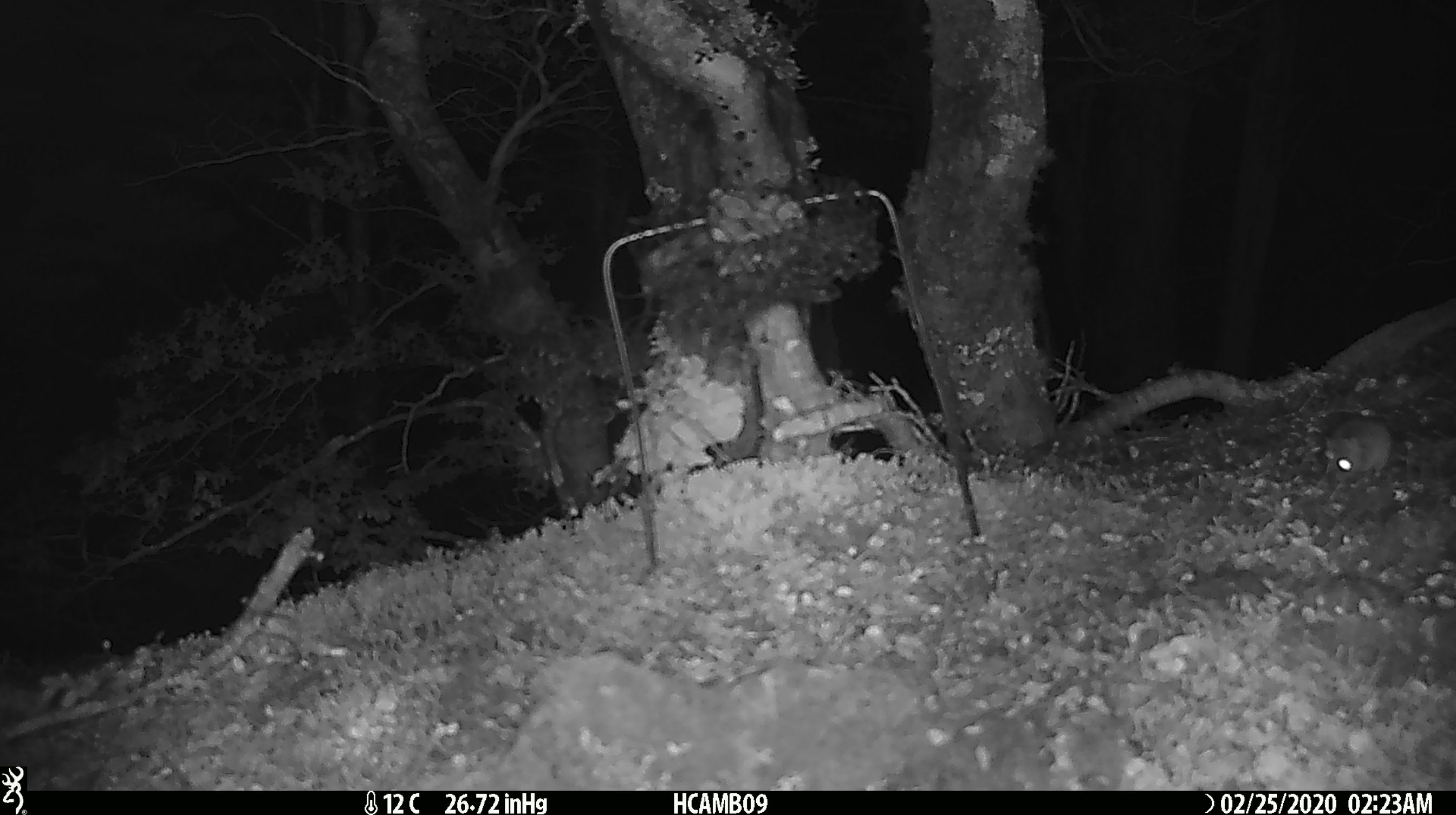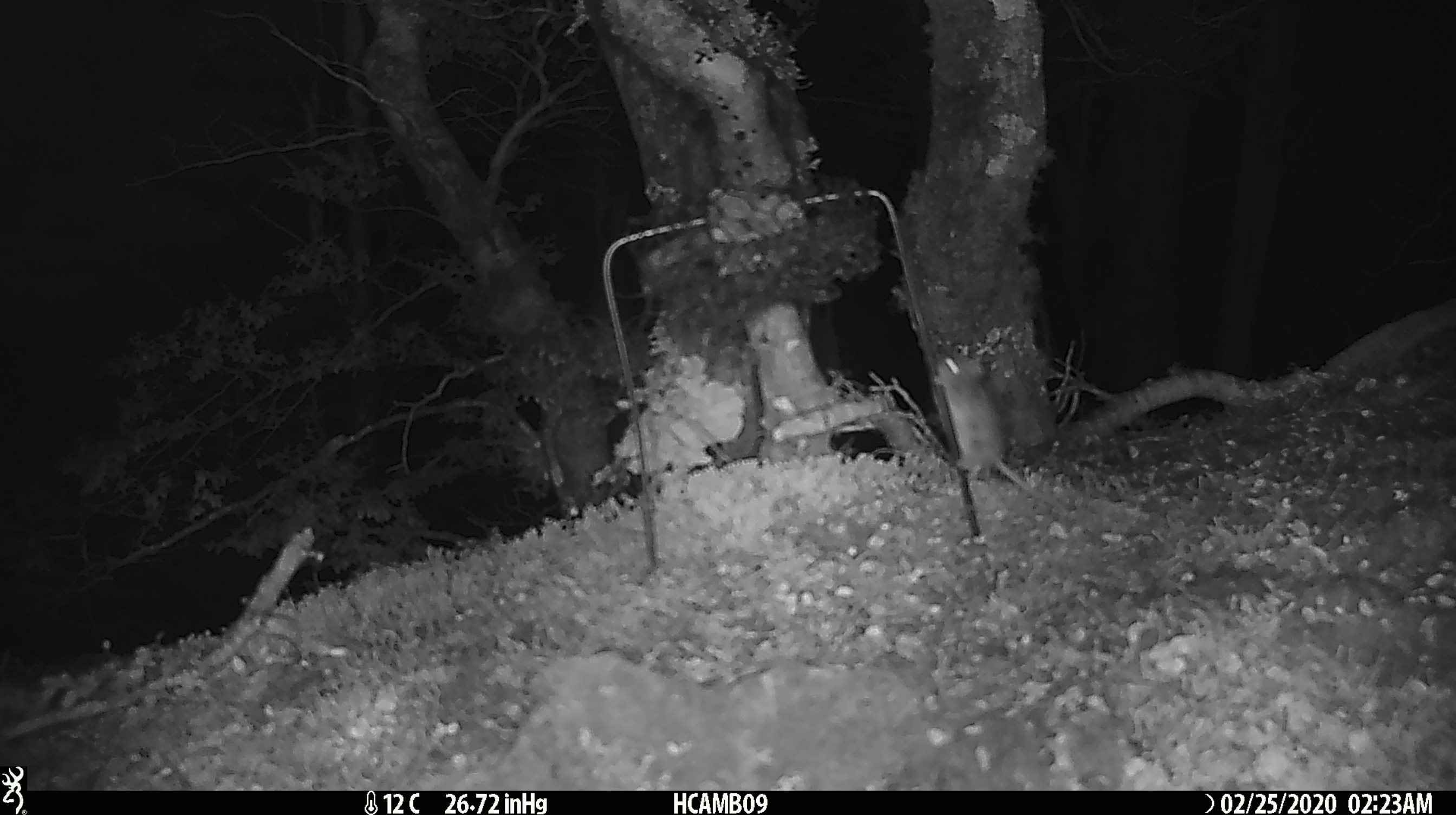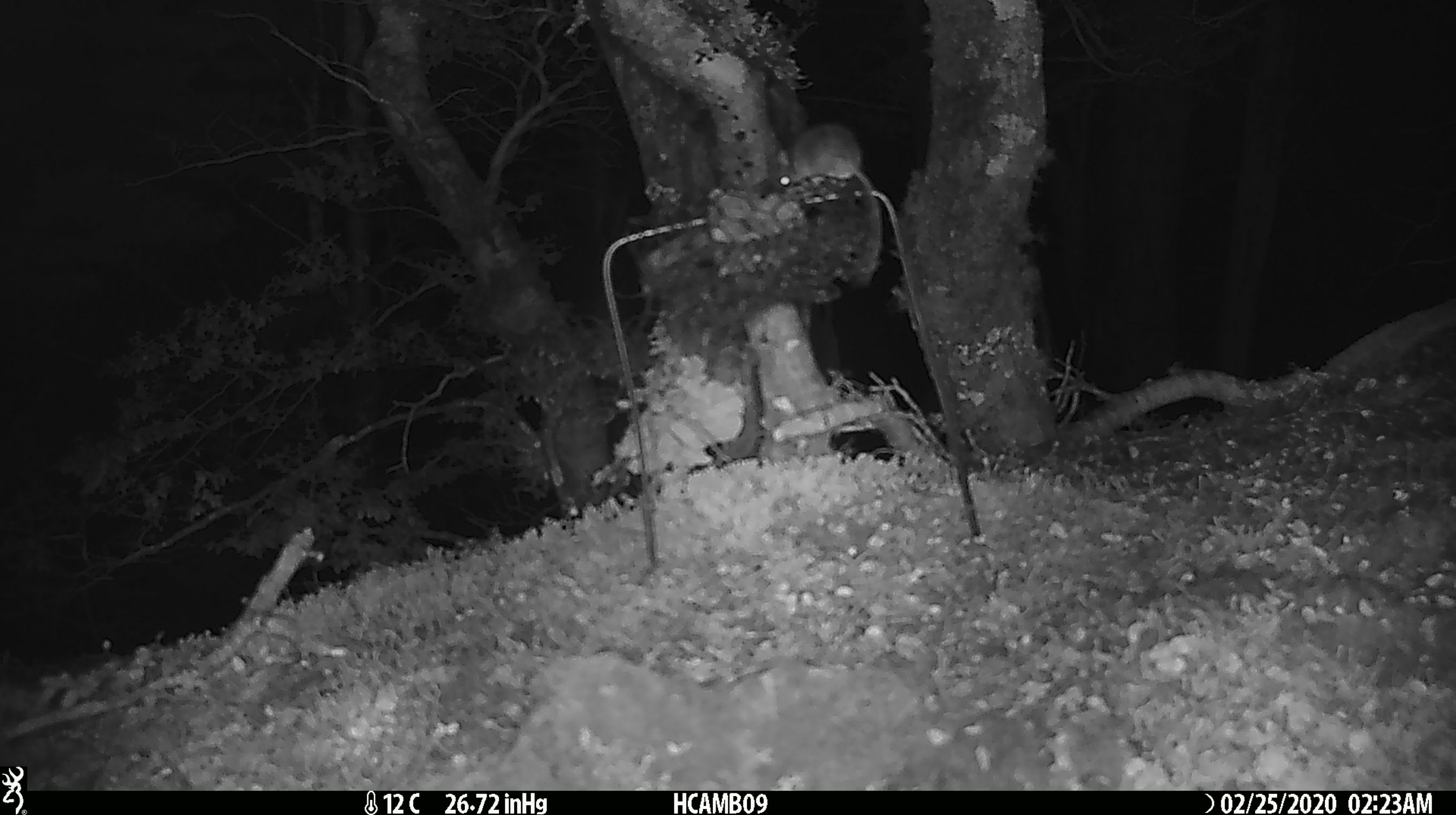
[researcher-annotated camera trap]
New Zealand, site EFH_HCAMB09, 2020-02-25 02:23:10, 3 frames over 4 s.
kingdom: Animalia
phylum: Chordata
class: Mammalia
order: Rodentia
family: Muridae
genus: Mus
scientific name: Mus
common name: mouse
Mouse (Mus).